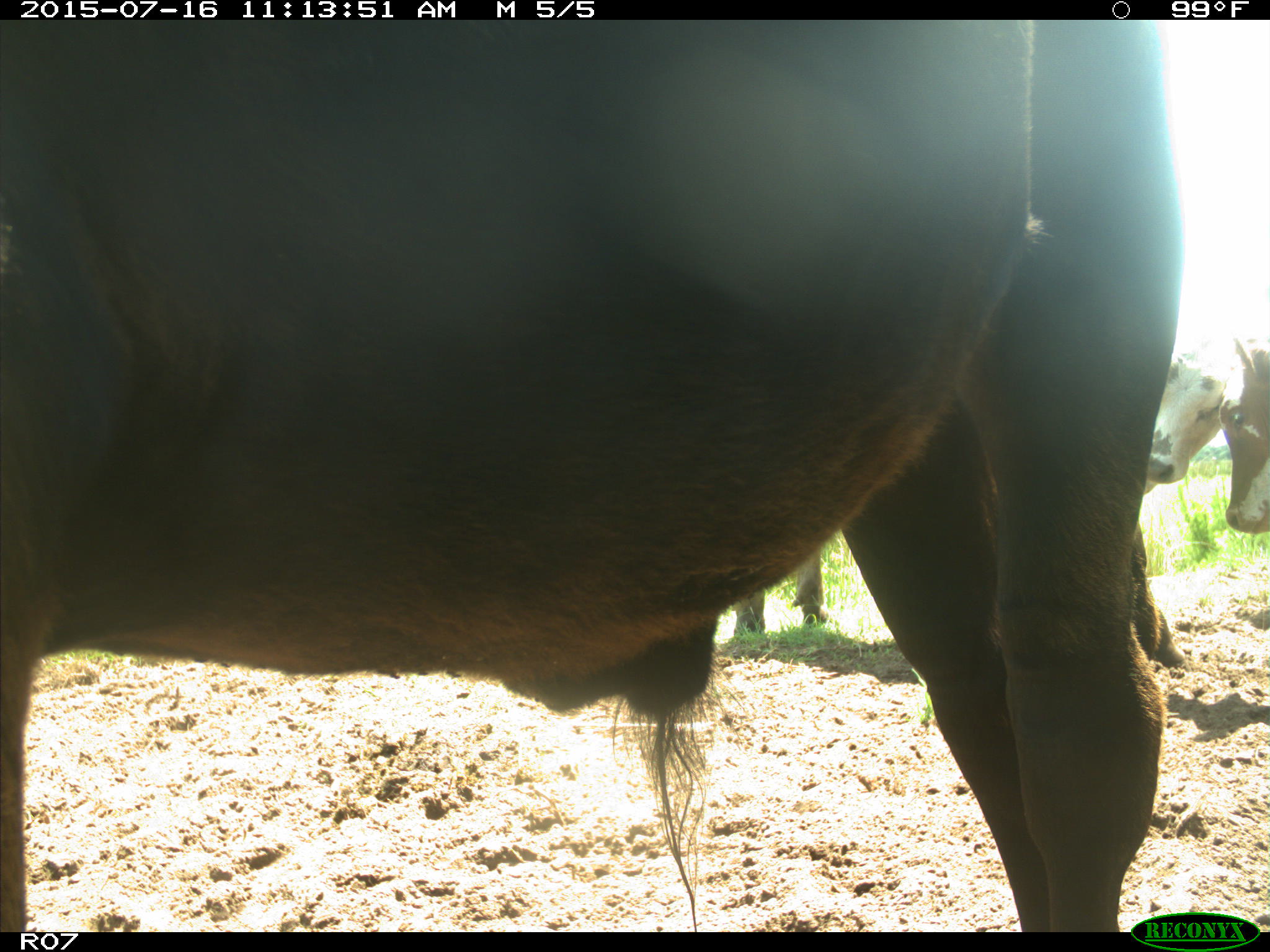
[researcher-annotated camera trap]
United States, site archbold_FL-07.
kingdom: Animalia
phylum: Chordata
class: Mammalia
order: Artiodactyla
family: Bovidae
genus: Bos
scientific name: Bos taurus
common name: domestic cow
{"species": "Bos taurus (domestic cow)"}